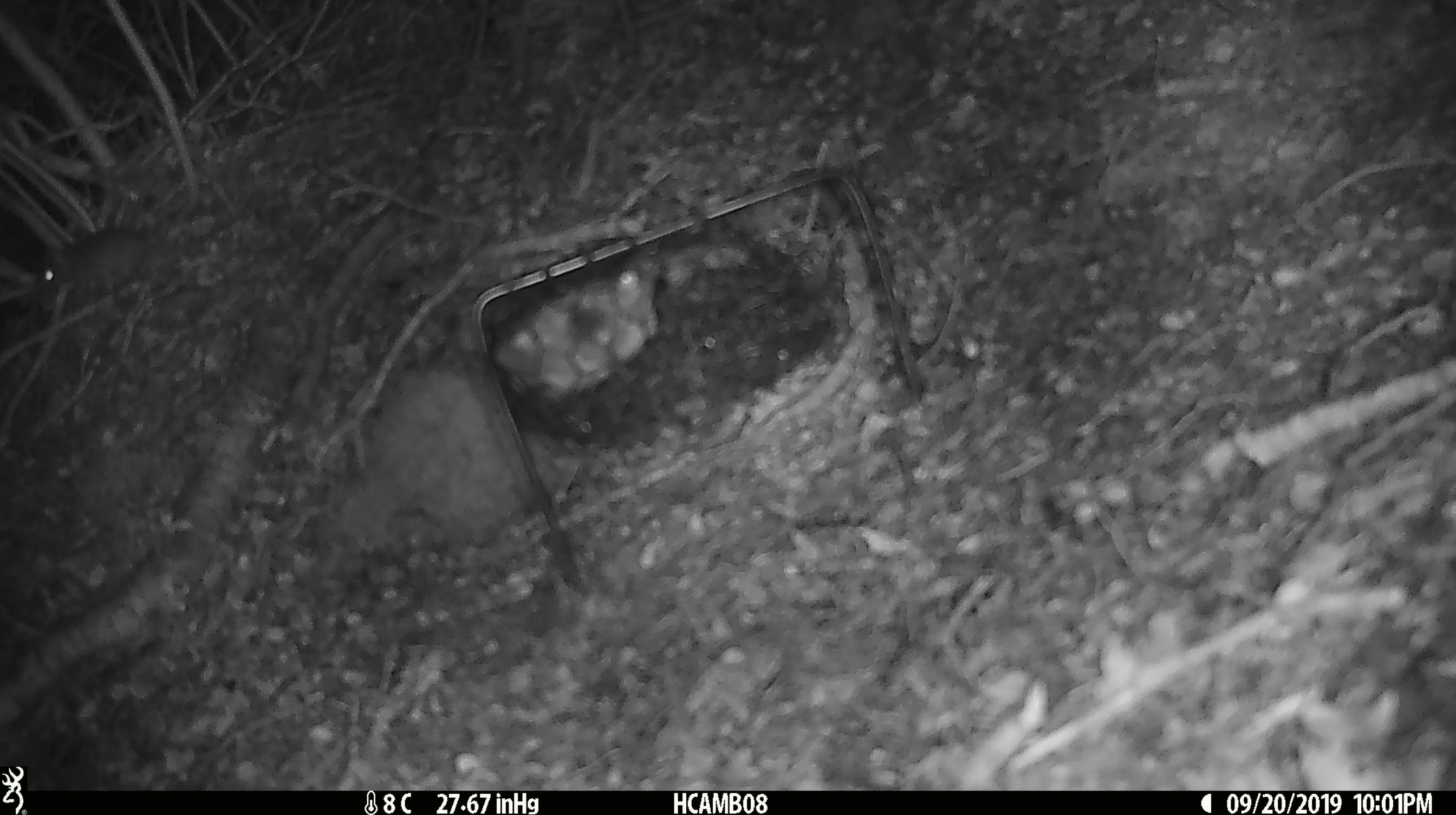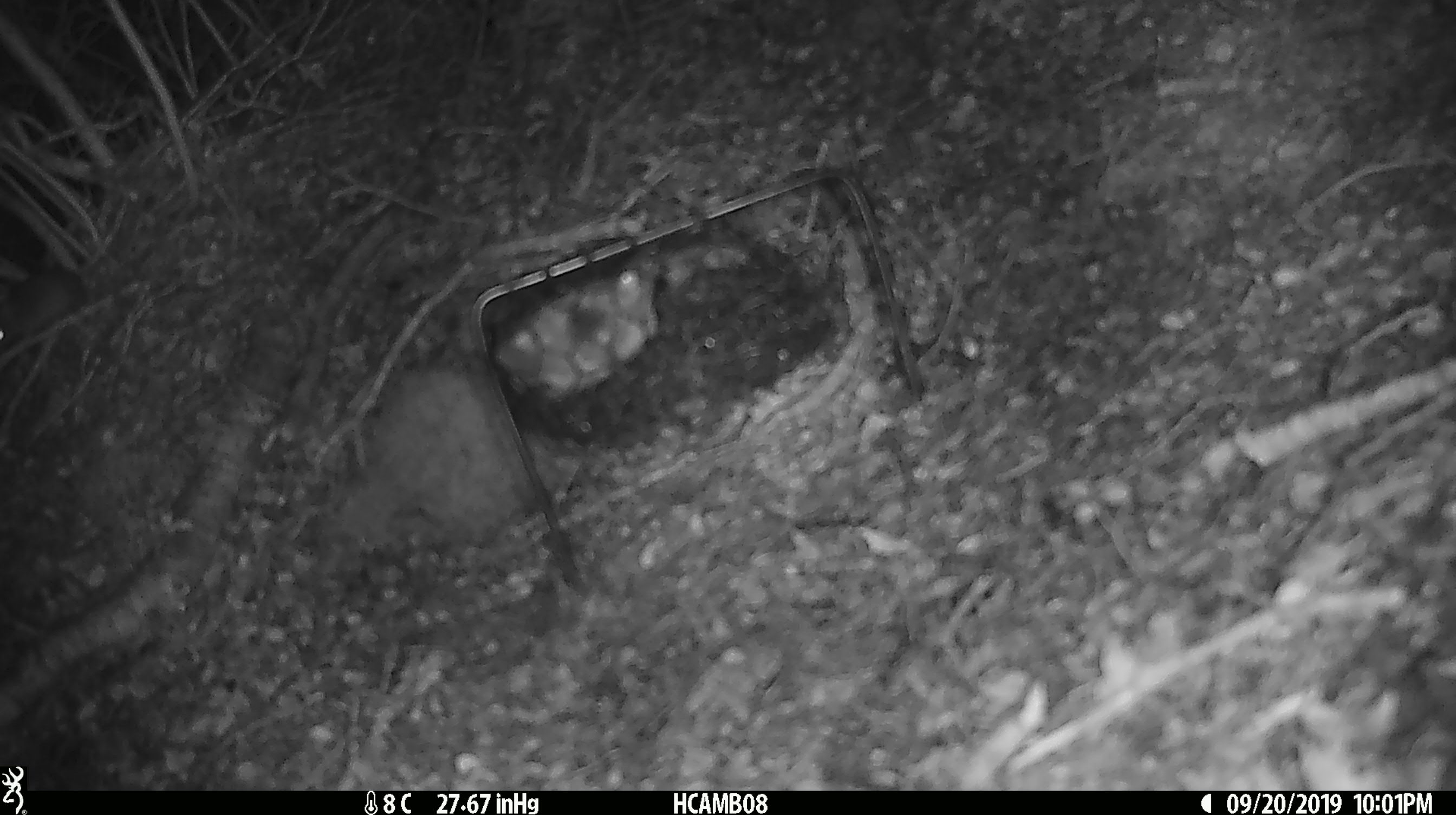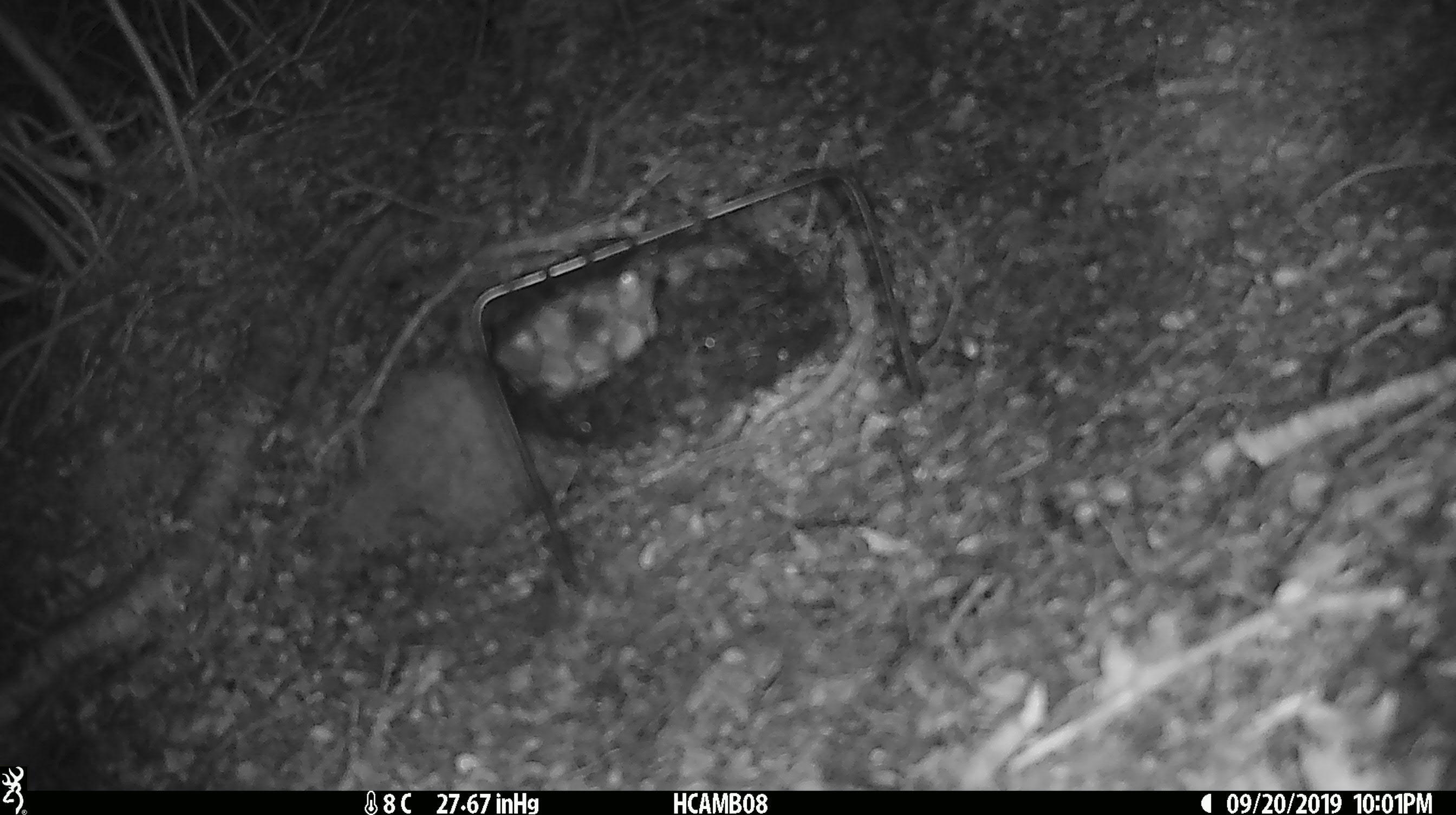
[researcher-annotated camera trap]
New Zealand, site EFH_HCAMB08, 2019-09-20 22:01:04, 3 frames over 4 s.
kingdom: Animalia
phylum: Chordata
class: Mammalia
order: Rodentia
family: Muridae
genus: Mus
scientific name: Mus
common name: mouse